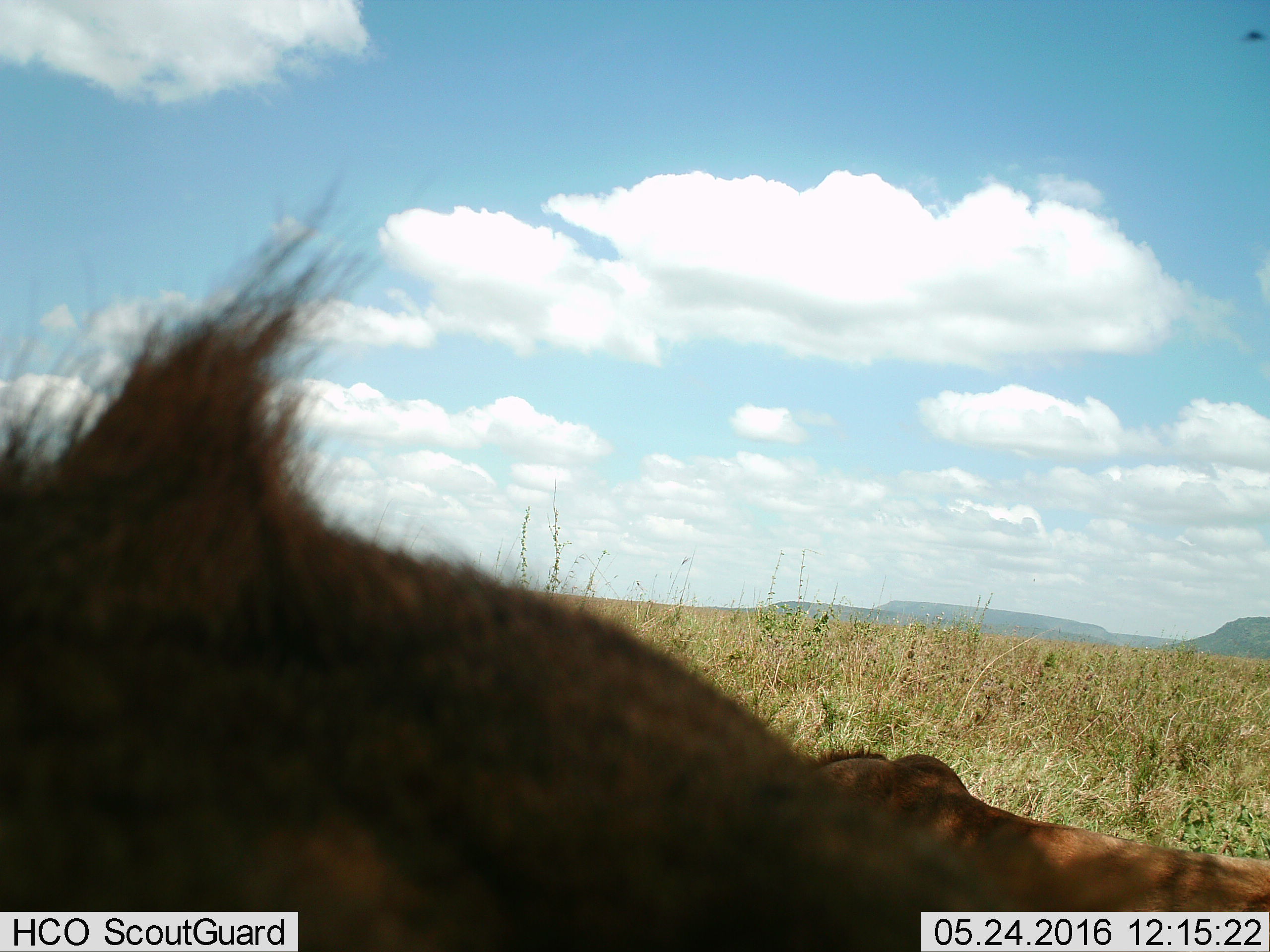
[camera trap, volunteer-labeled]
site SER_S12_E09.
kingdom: Animalia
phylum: Chordata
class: Mammalia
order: Carnivora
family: Felidae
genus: Panthera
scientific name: Panthera leo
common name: lion male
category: lionmale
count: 1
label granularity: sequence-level